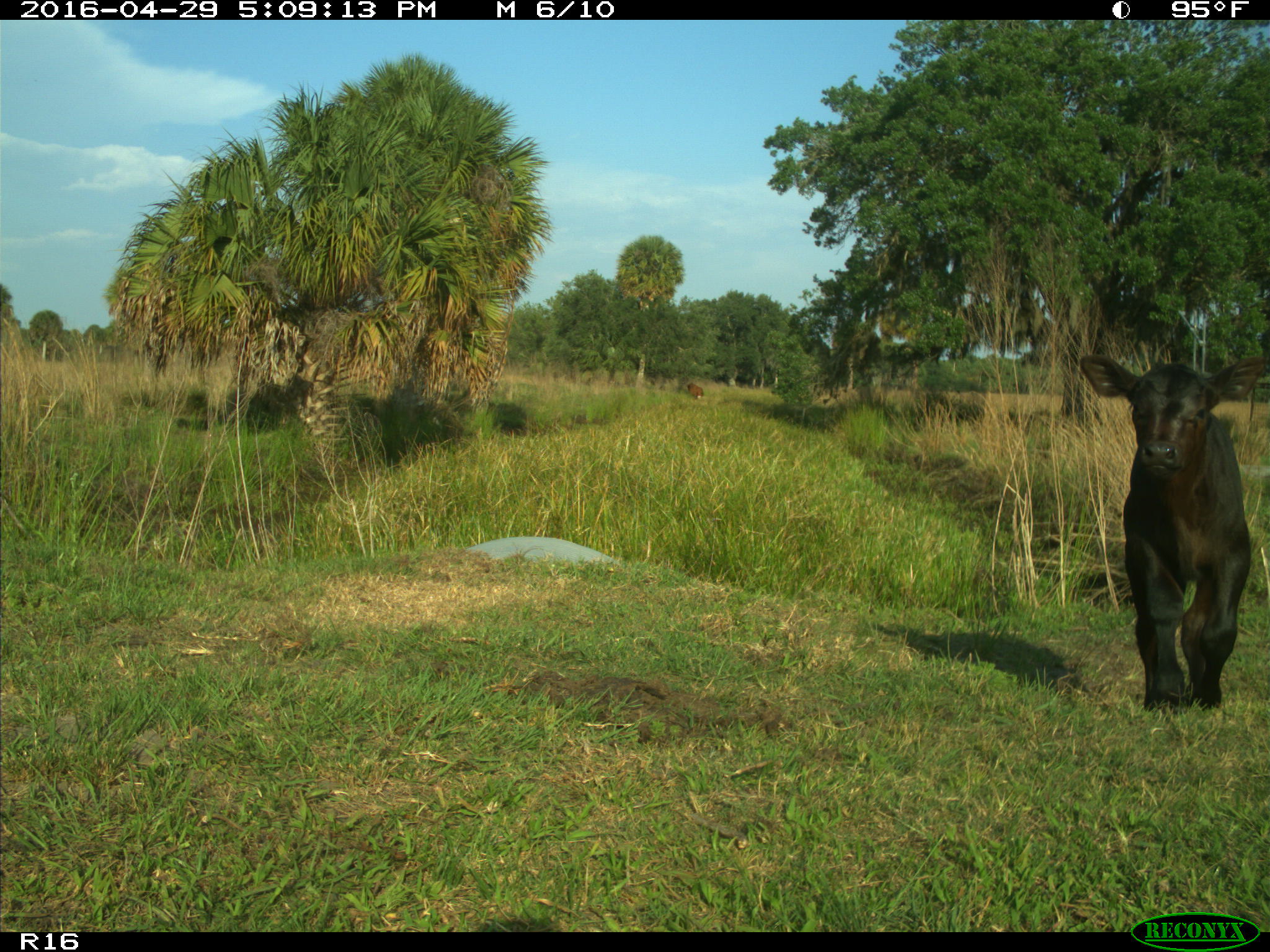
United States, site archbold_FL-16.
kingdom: Animalia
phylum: Chordata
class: Mammalia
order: Artiodactyla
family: Bovidae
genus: Bos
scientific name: Bos taurus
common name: domestic cow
Bos taurus (domestic cow).